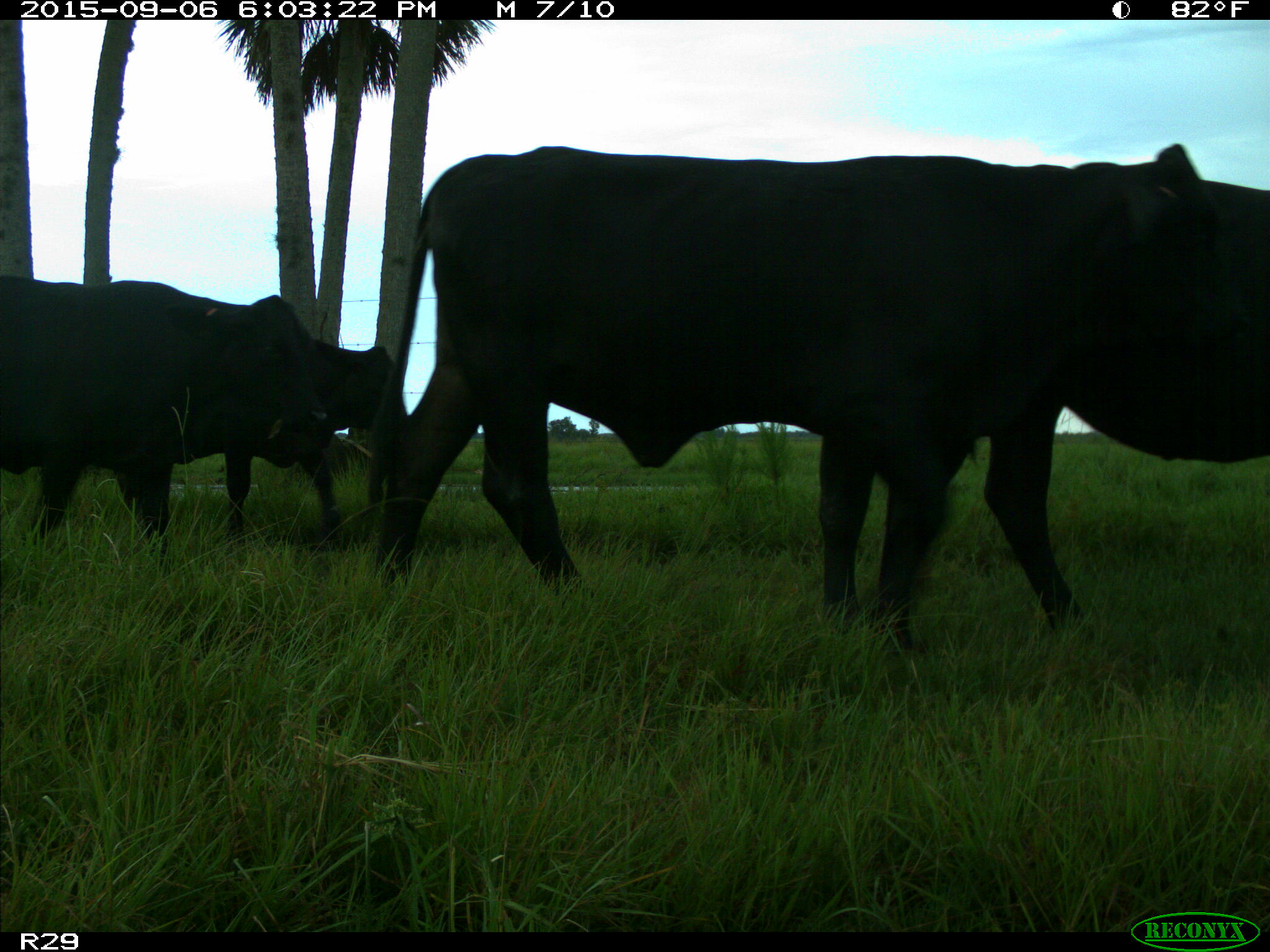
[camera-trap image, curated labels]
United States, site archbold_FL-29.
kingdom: Animalia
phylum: Chordata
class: Mammalia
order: Artiodactyla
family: Bovidae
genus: Bos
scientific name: Bos taurus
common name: domestic cow